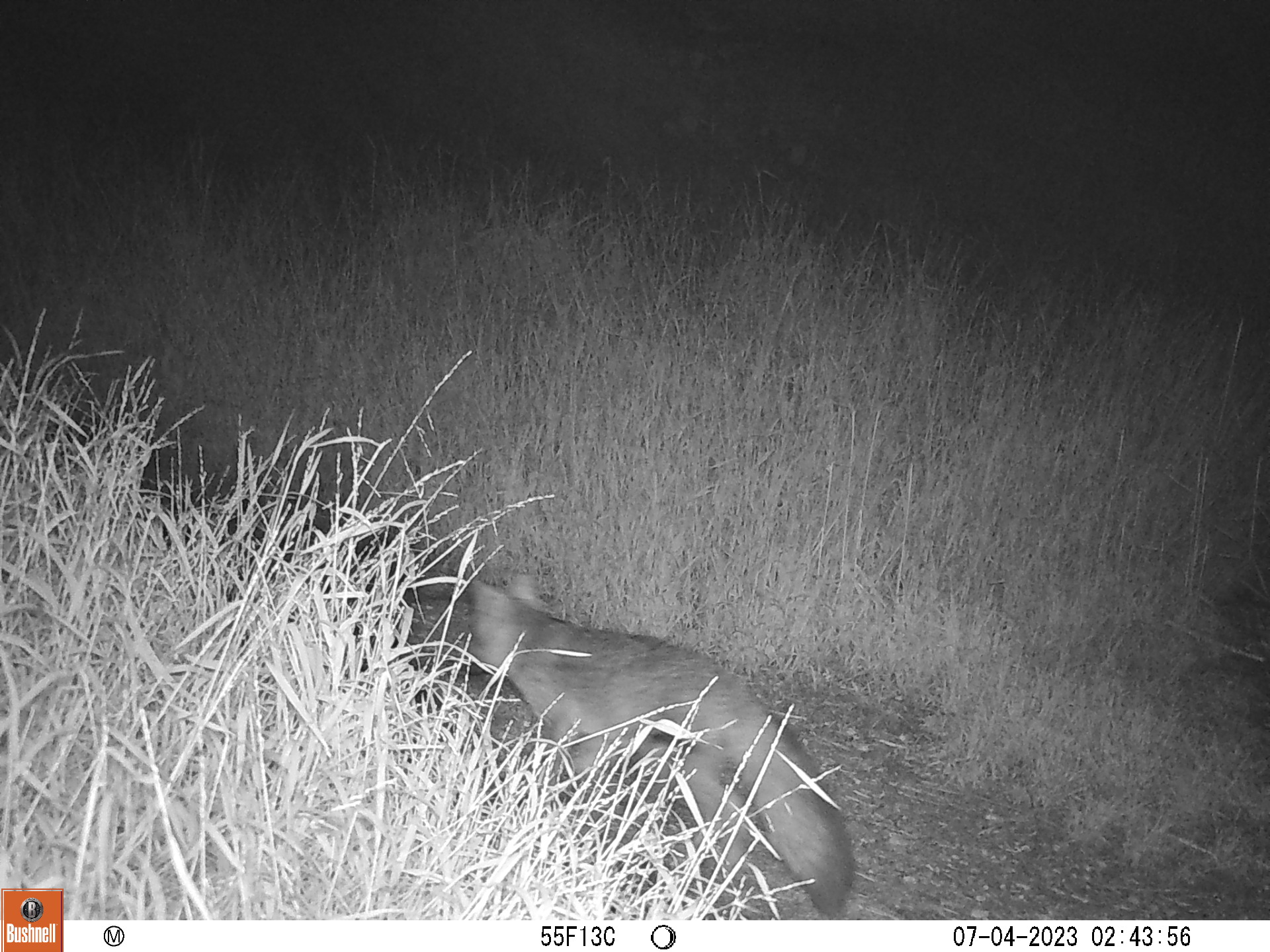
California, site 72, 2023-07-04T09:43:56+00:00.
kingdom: Animalia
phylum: Chordata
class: Mammalia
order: Carnivora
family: Canidae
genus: Urocyon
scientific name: Urocyon cinereoargenteus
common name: gray fox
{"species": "gray fox (Urocyon cinereoargenteus)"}